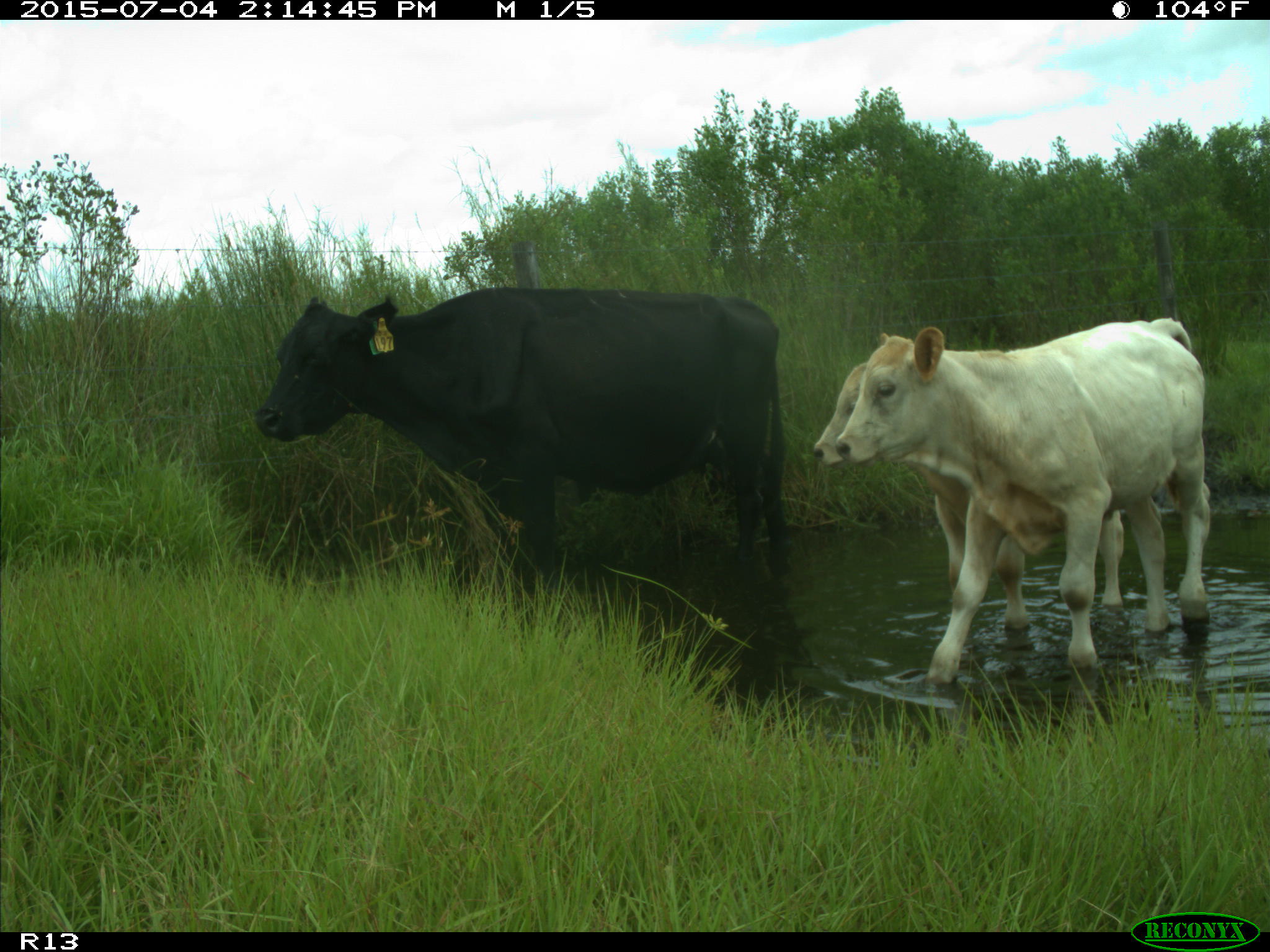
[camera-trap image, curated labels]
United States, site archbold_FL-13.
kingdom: Animalia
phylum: Chordata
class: Mammalia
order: Artiodactyla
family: Bovidae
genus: Bos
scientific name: Bos taurus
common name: domestic cow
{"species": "Bos taurus (domestic cow)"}